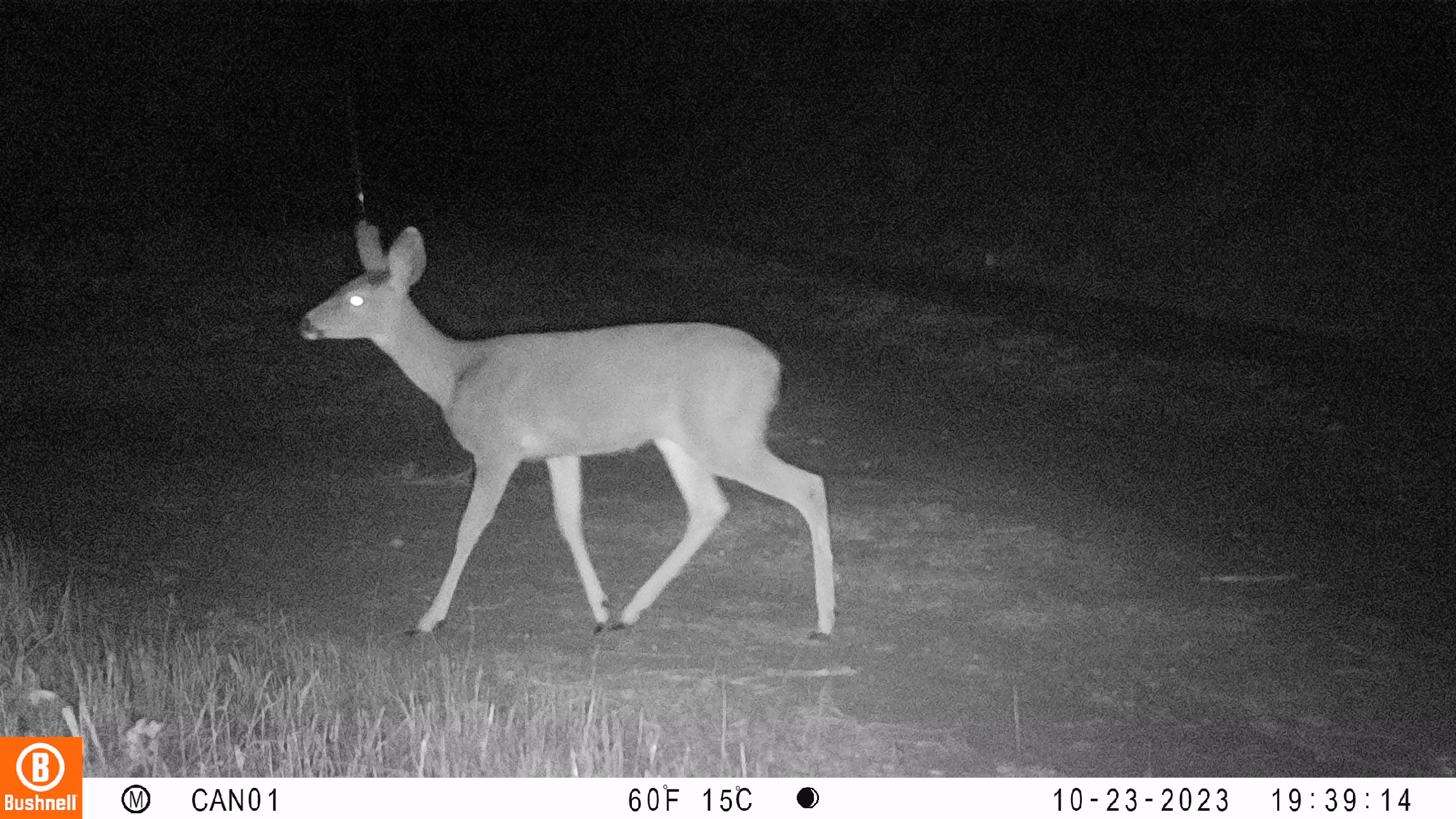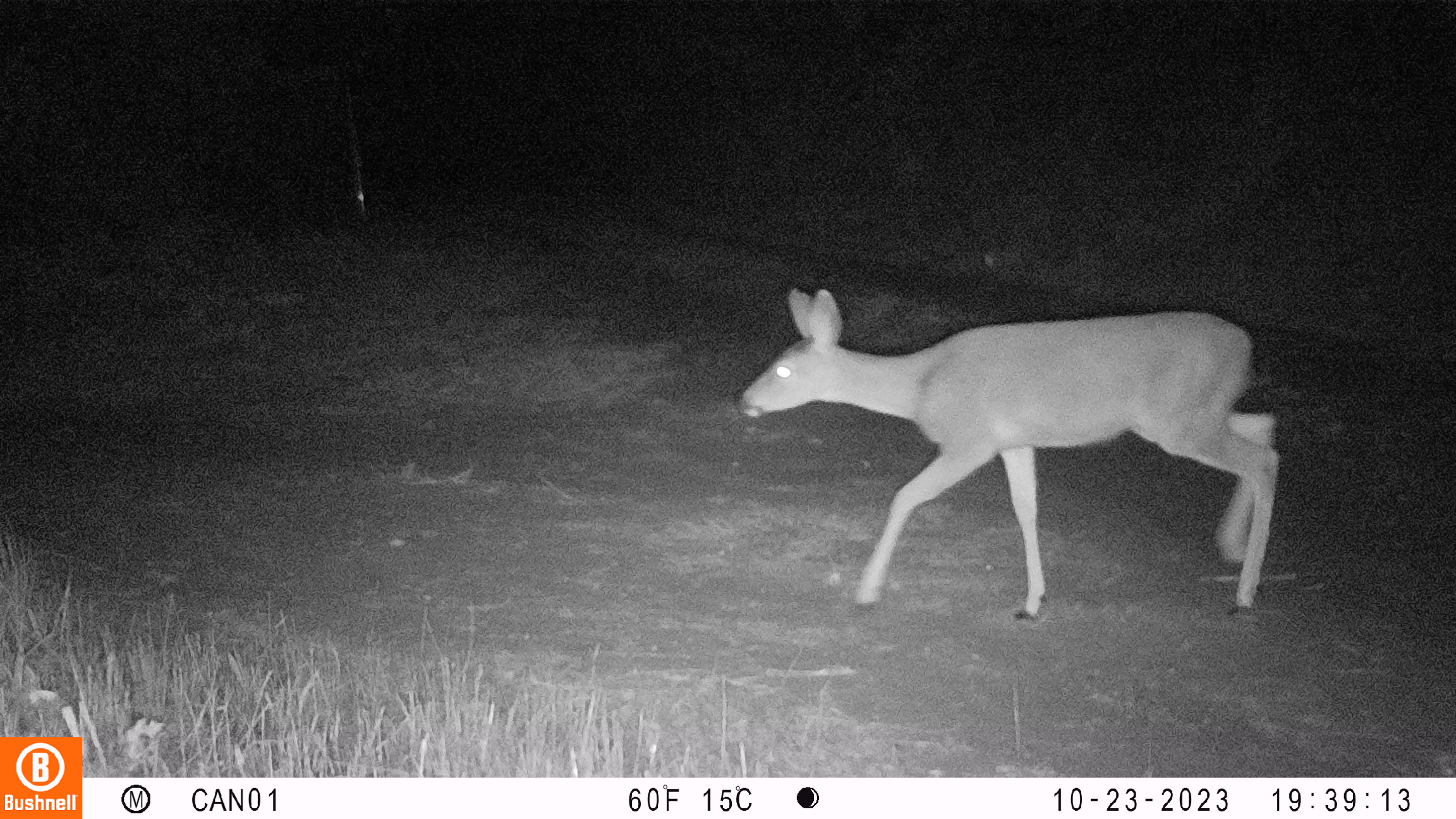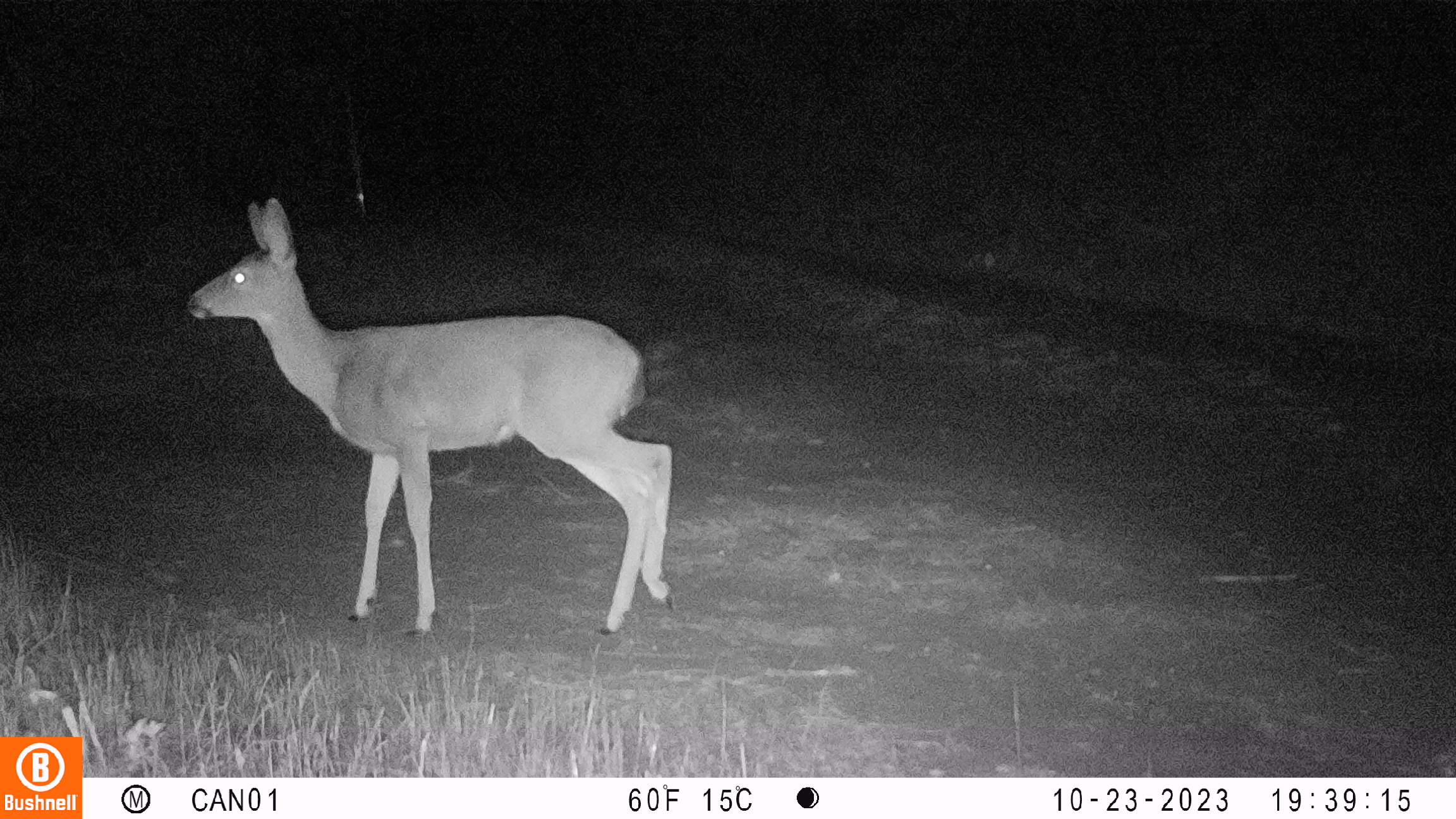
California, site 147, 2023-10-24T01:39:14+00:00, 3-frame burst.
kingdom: Animalia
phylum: Chordata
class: Mammalia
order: Artiodactyla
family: Cervidae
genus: Odocoileus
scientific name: Odocoileus hemionus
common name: mule deer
Mule deer (Odocoileus hemionus).